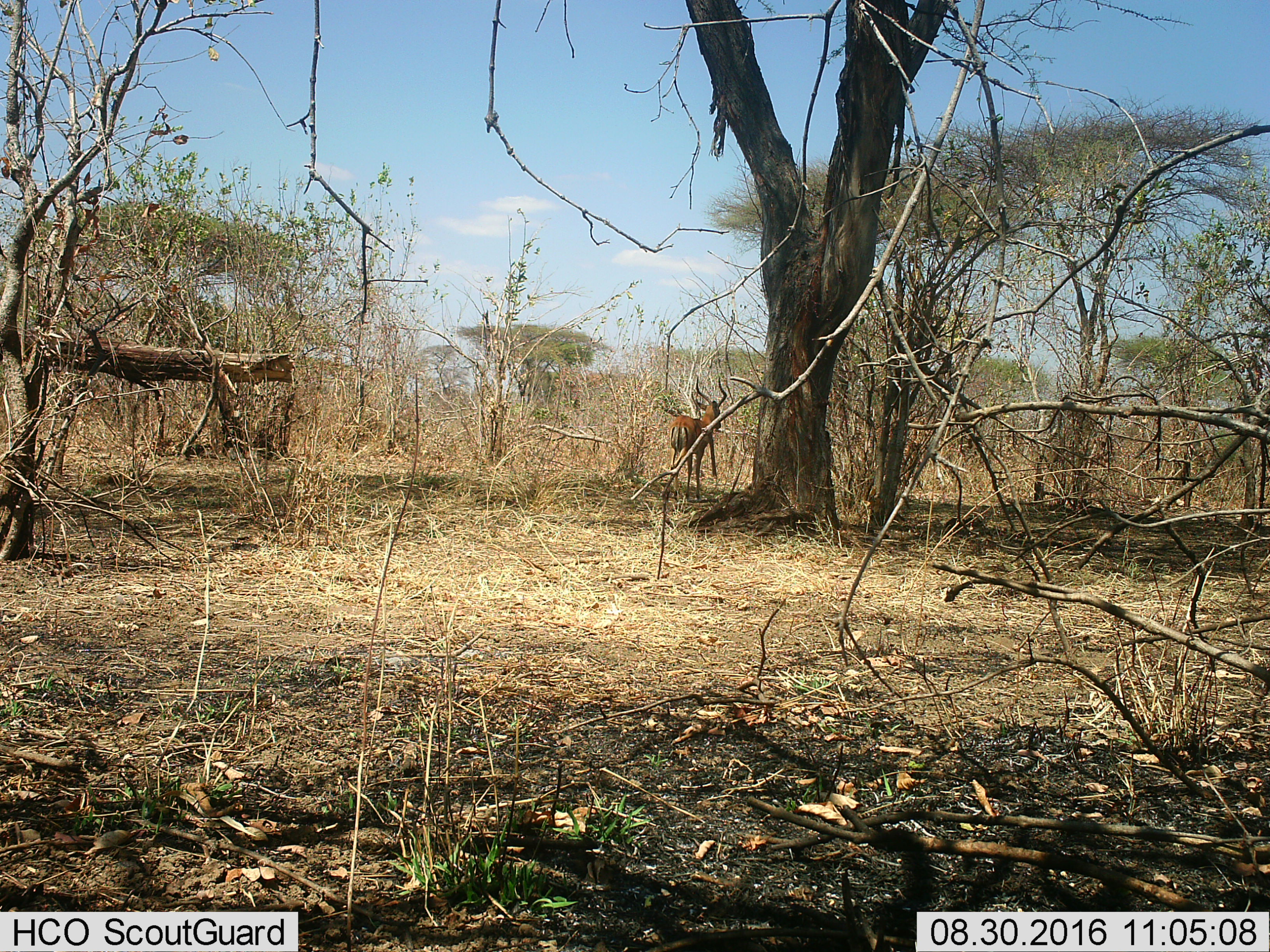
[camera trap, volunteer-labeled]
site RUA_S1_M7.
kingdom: Animalia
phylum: Chordata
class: Mammalia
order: Artiodactyla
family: Bovidae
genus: Aepyceros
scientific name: Aepyceros melampus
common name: impala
Impala (Aepyceros melampus), count 1. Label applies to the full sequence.